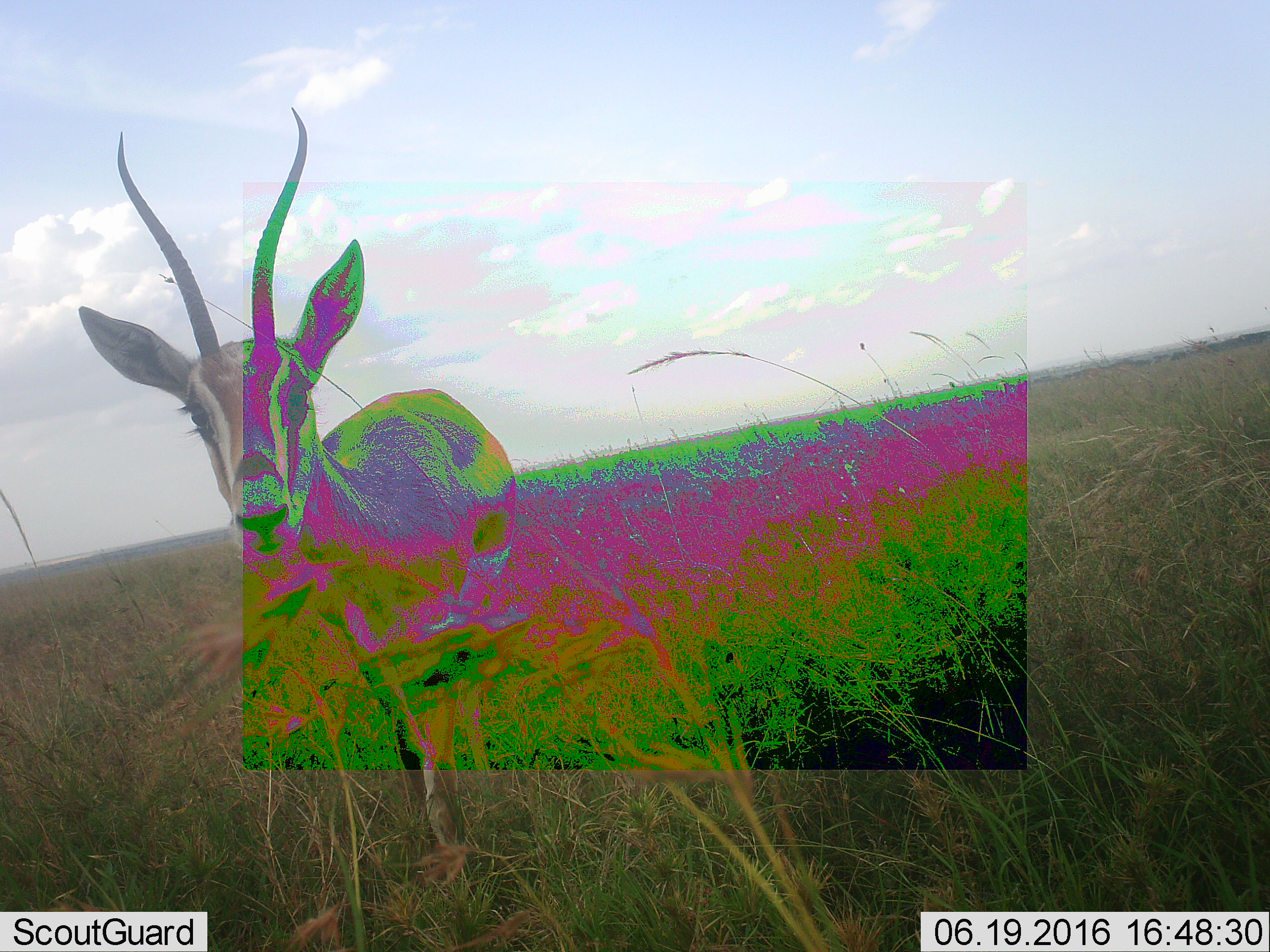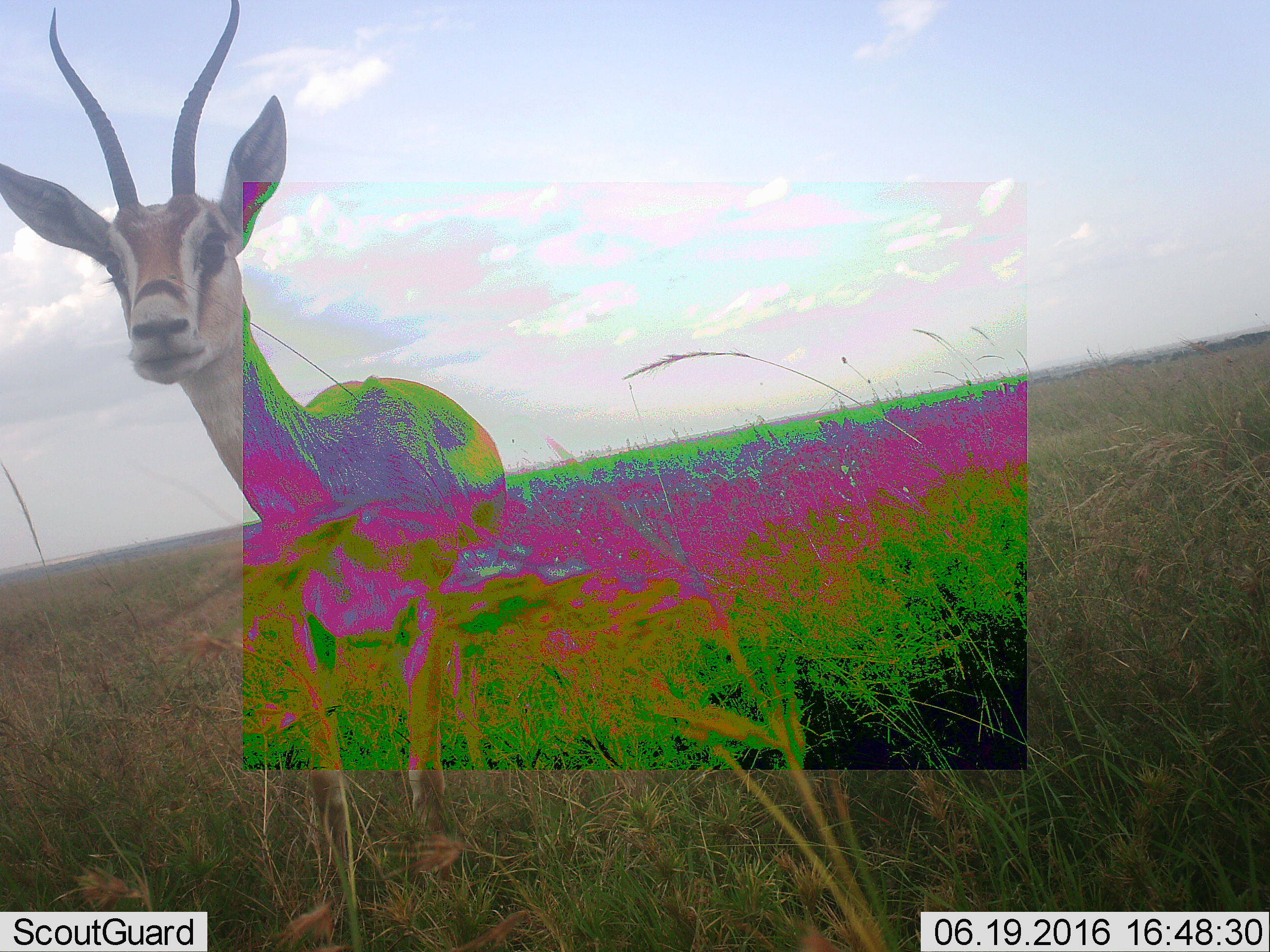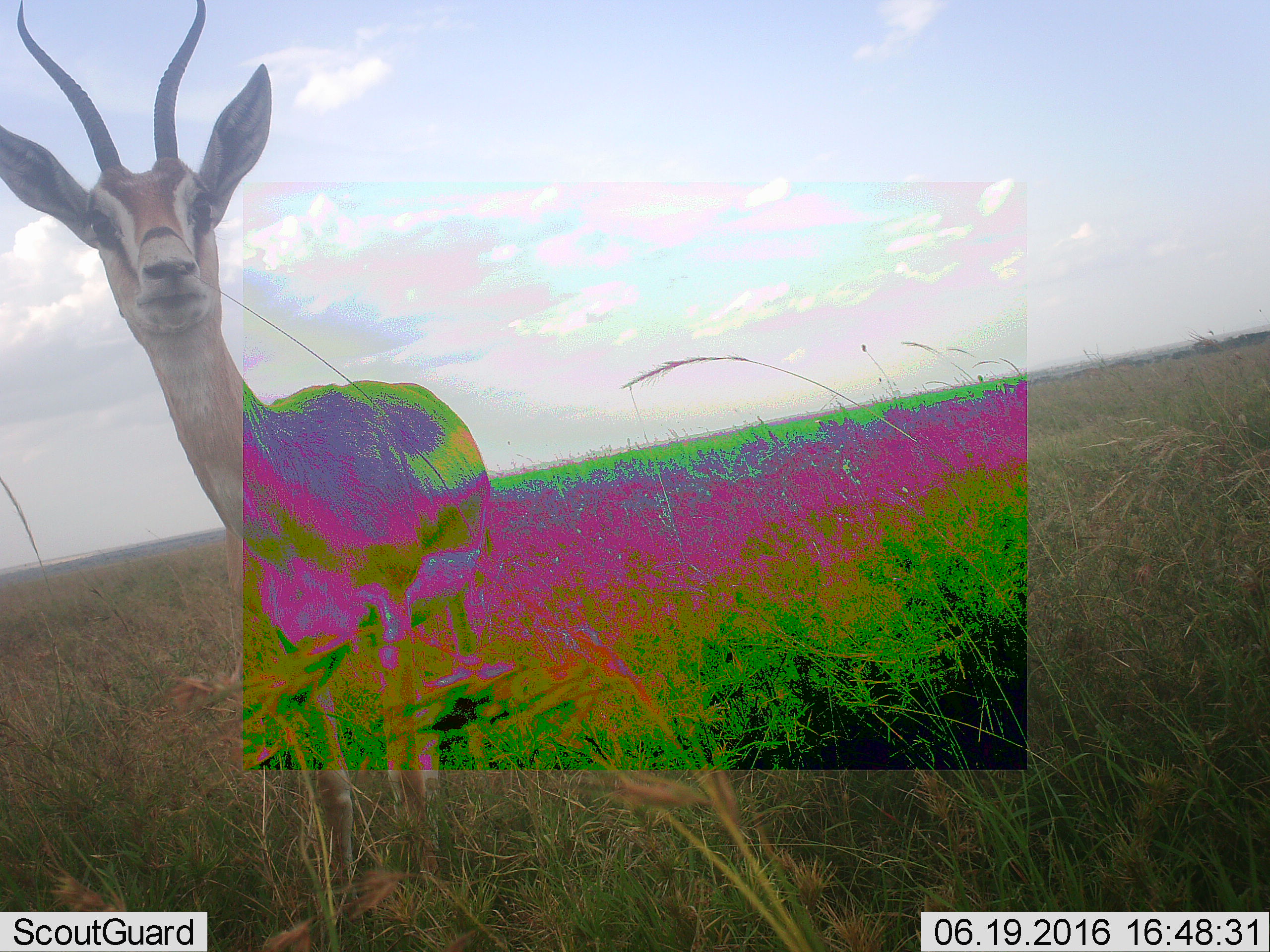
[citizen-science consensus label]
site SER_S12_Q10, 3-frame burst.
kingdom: Animalia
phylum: Chordata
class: Mammalia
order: Artiodactyla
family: Bovidae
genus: Nanger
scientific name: Nanger granti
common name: grant's gazelle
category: gazellegrants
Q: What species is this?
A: Gazellegrants (grant's gazelle) (Nanger granti).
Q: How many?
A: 1.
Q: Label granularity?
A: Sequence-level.